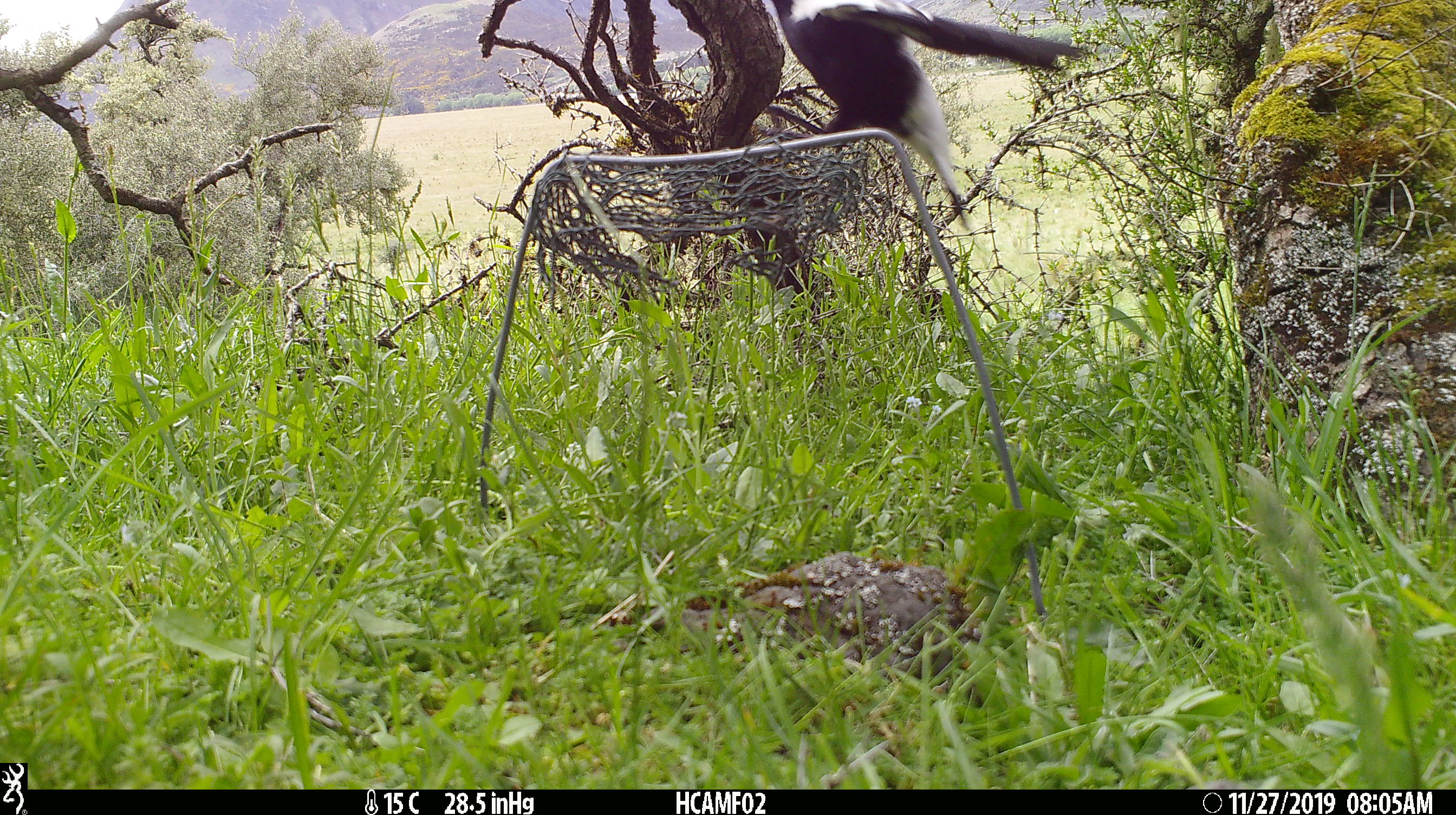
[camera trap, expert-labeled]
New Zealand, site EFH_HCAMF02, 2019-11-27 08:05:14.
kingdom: Animalia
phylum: Chordata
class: Aves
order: Passeriformes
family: Artamidae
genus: Gymnorhina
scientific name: Gymnorhina tibicen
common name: australian magpie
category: magpie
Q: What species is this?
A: Magpie (australian magpie) (Gymnorhina tibicen).